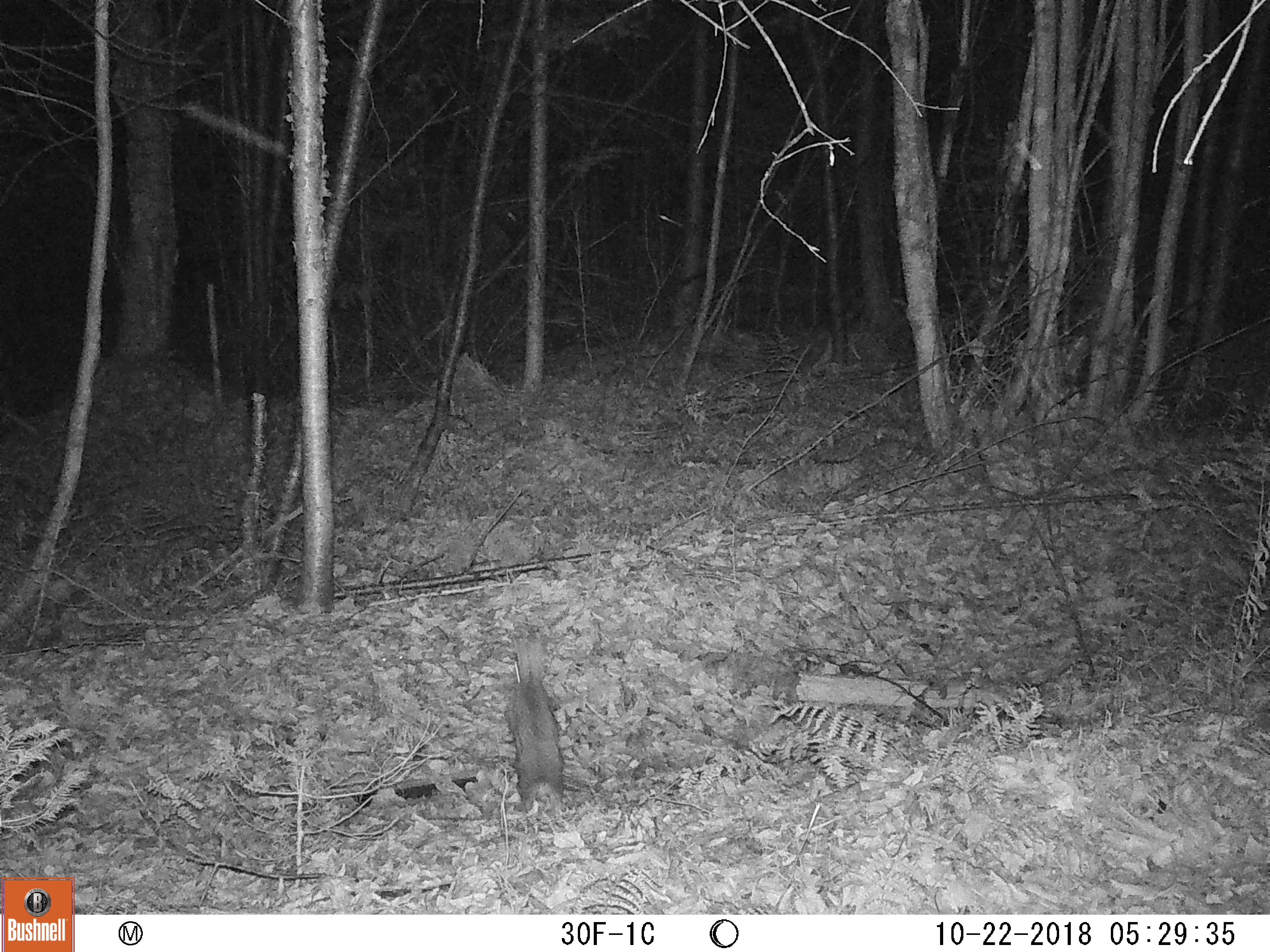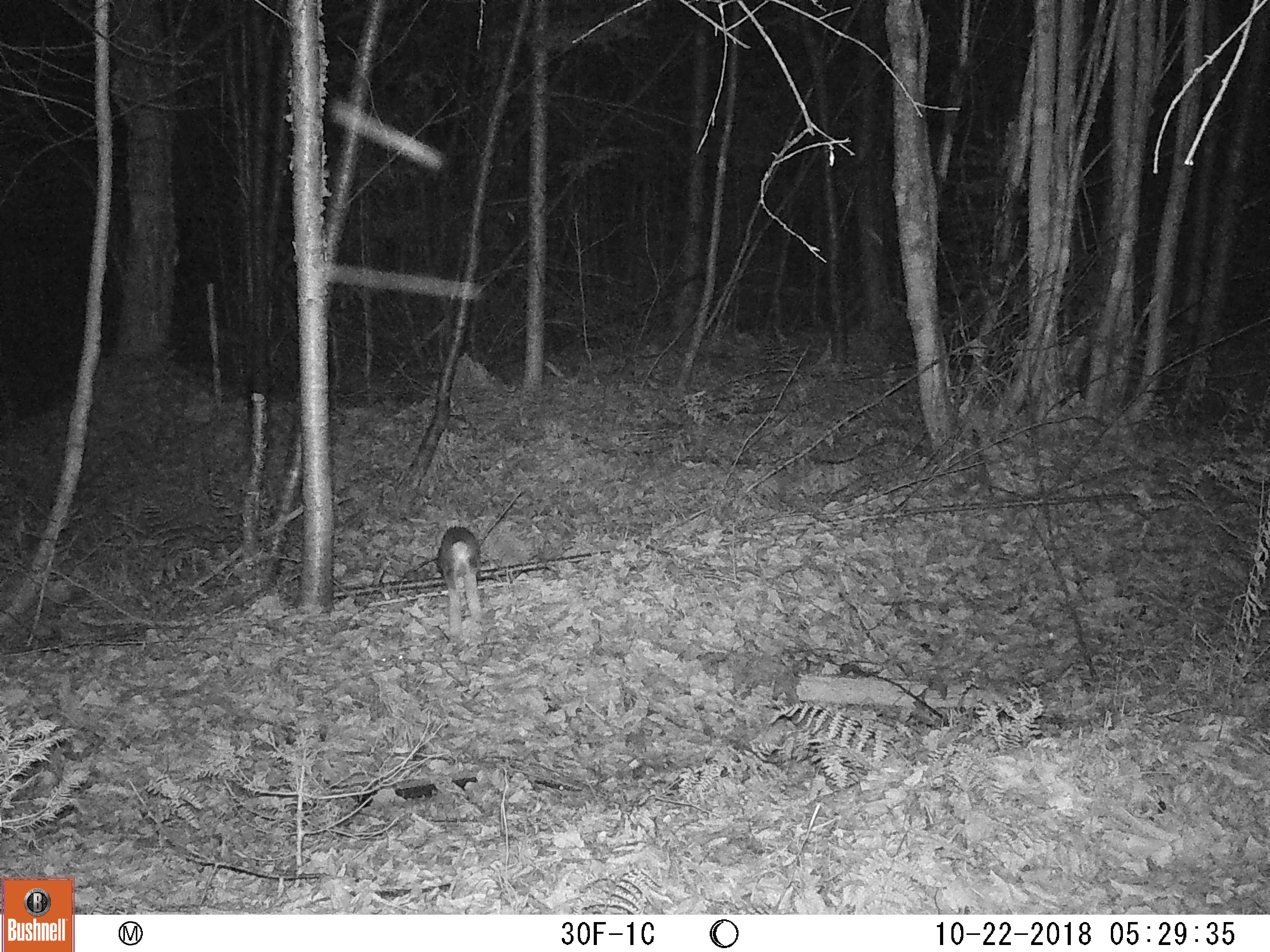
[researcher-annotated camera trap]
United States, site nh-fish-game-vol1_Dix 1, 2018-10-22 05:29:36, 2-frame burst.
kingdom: Animalia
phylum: Chordata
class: Mammalia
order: Lagomorpha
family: Leporidae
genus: Lepus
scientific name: Lepus americanus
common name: snowshoe hare